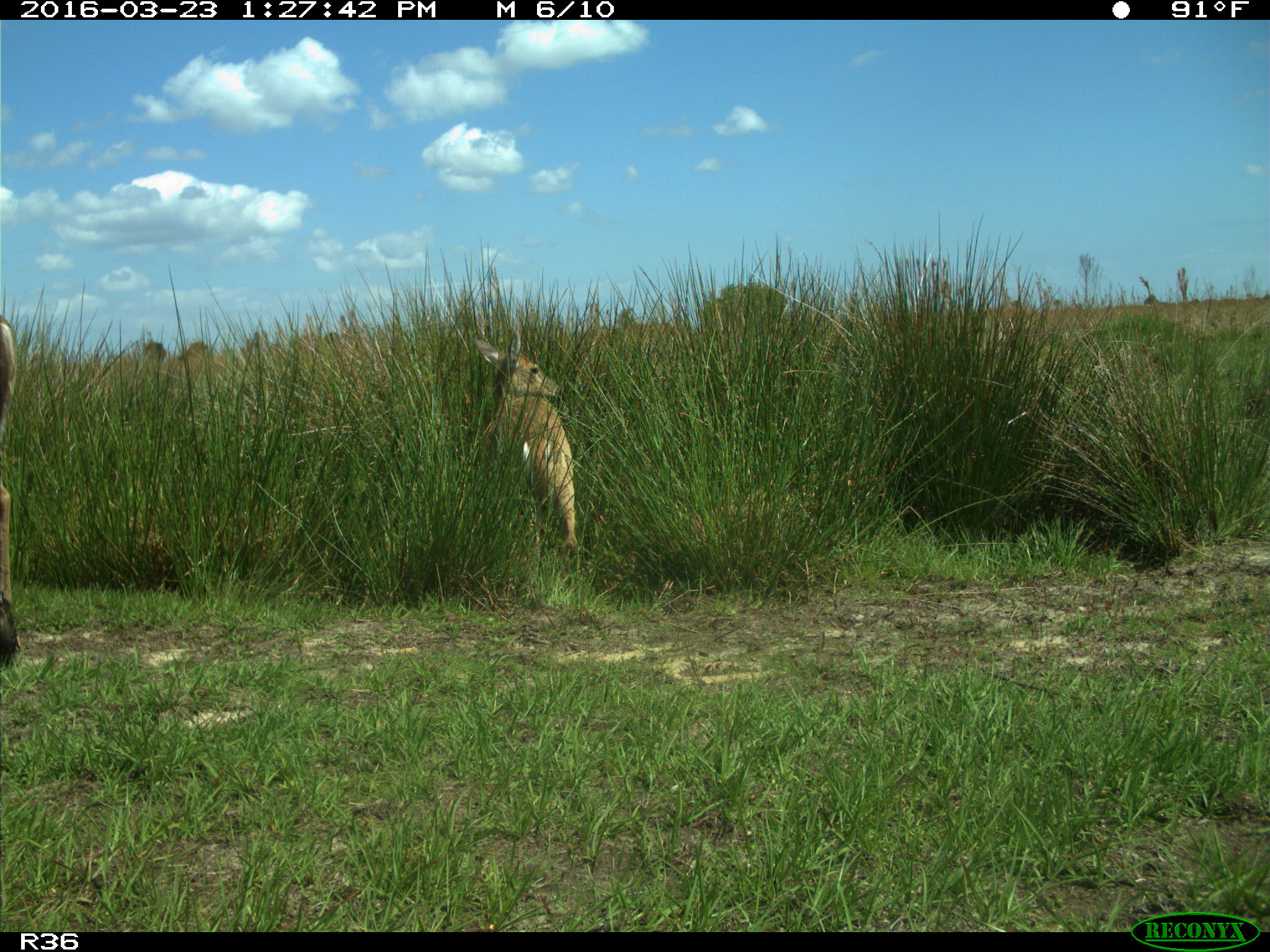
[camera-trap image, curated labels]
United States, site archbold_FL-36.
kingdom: Animalia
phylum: Chordata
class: Mammalia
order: Artiodactyla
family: Cervidae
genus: Odocoileus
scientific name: Odocoileus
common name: deer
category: unidentified deer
Unidentified deer (deer) (Odocoileus).